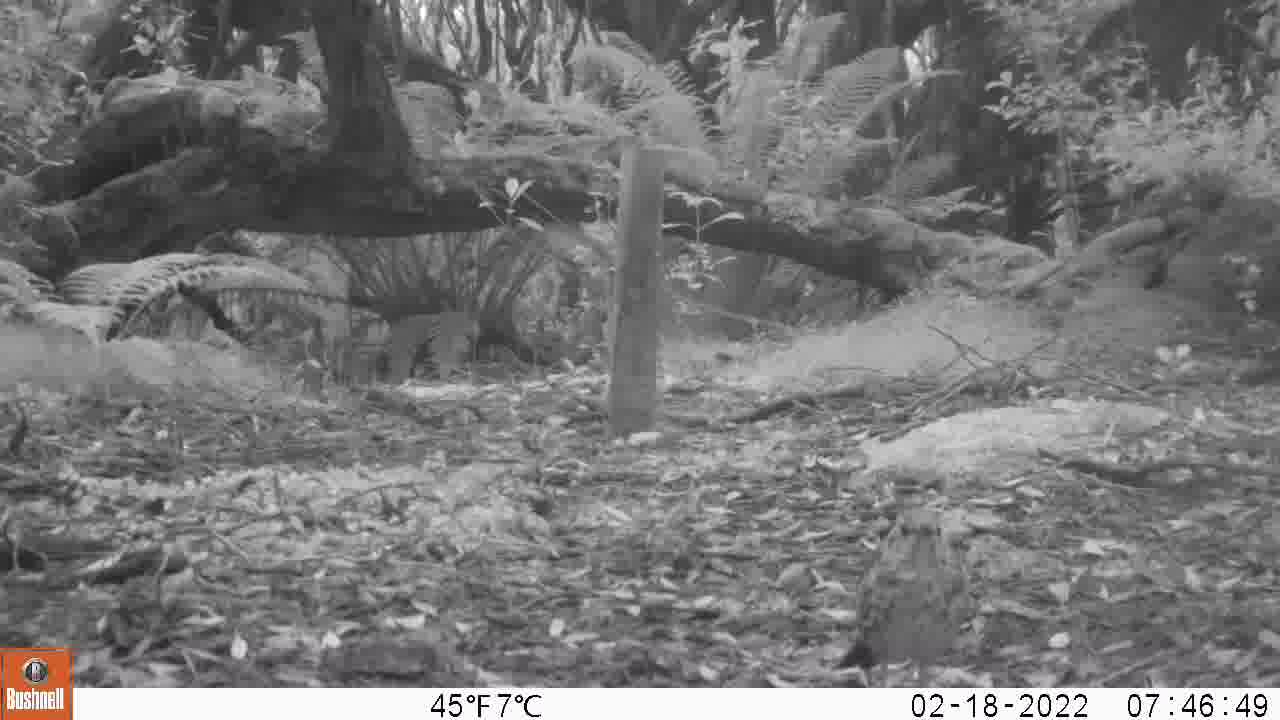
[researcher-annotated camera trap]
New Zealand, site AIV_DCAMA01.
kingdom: Animalia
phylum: Chordata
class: Aves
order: Passeriformes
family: Turdidae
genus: Turdus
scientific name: Turdus philomelos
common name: song thrush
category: thrush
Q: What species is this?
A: Thrush (song thrush) (Turdus philomelos).